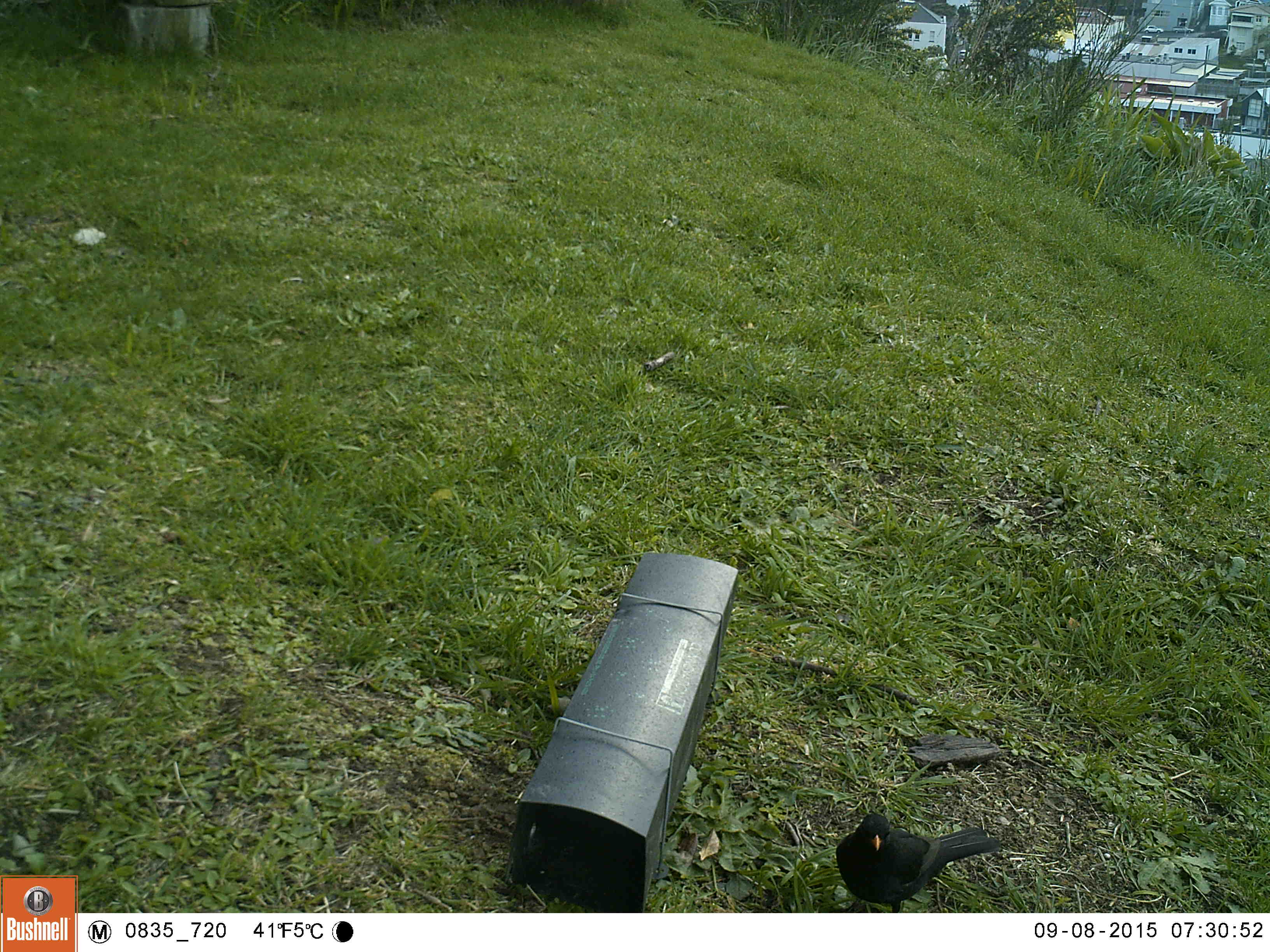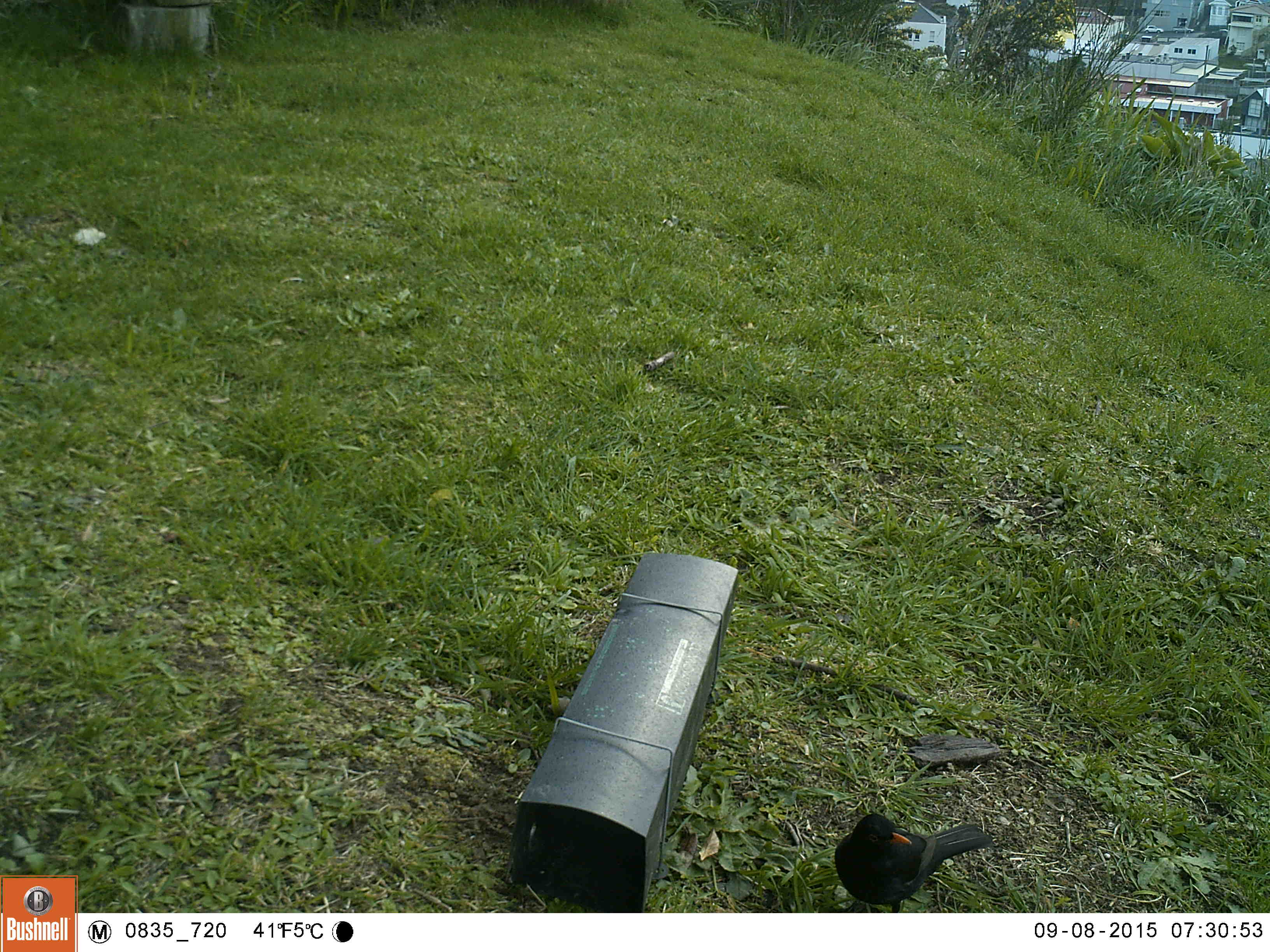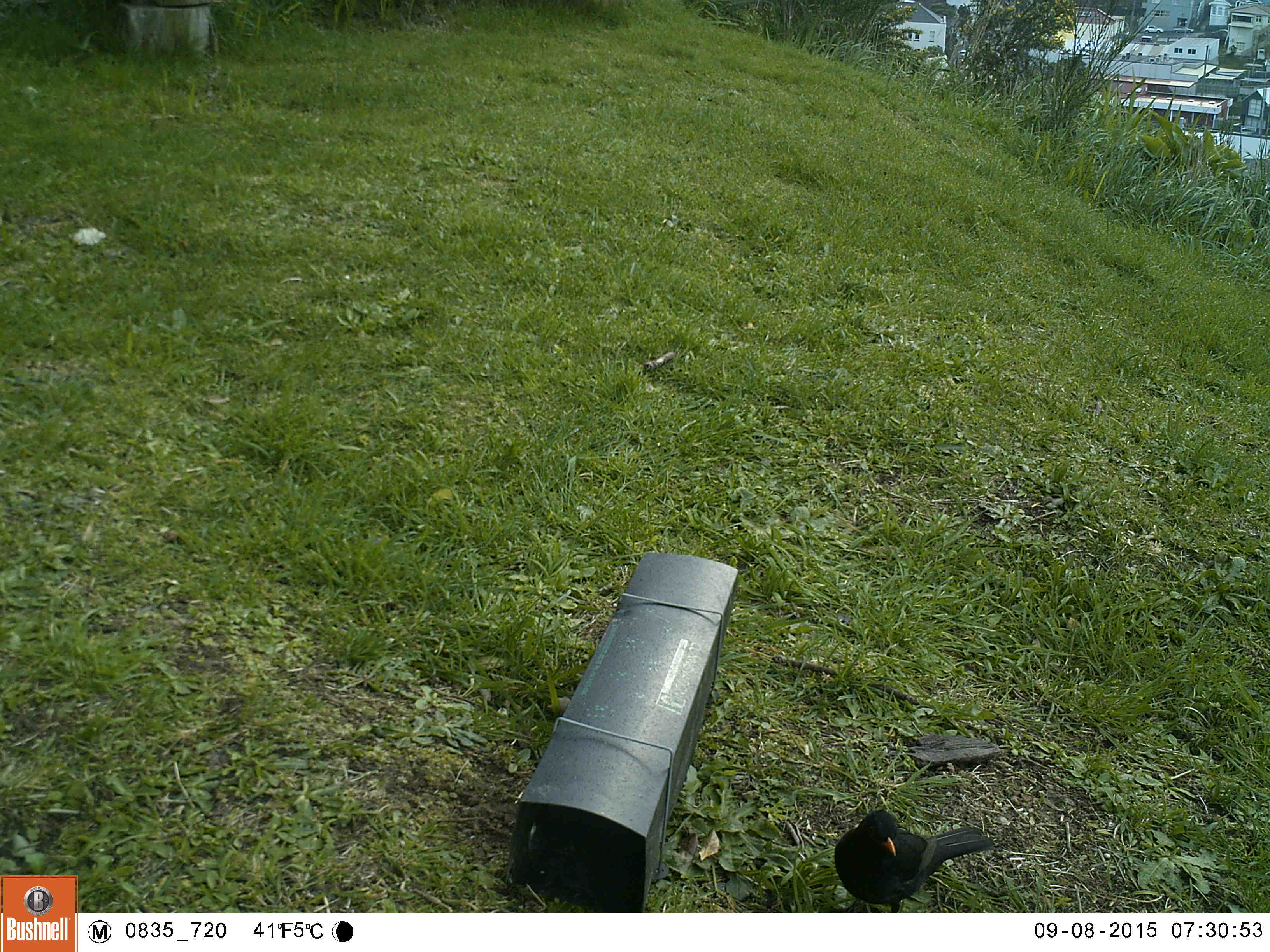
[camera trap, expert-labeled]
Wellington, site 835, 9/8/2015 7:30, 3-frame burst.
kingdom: Animalia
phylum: Chordata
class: Aves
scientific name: Aves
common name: bird